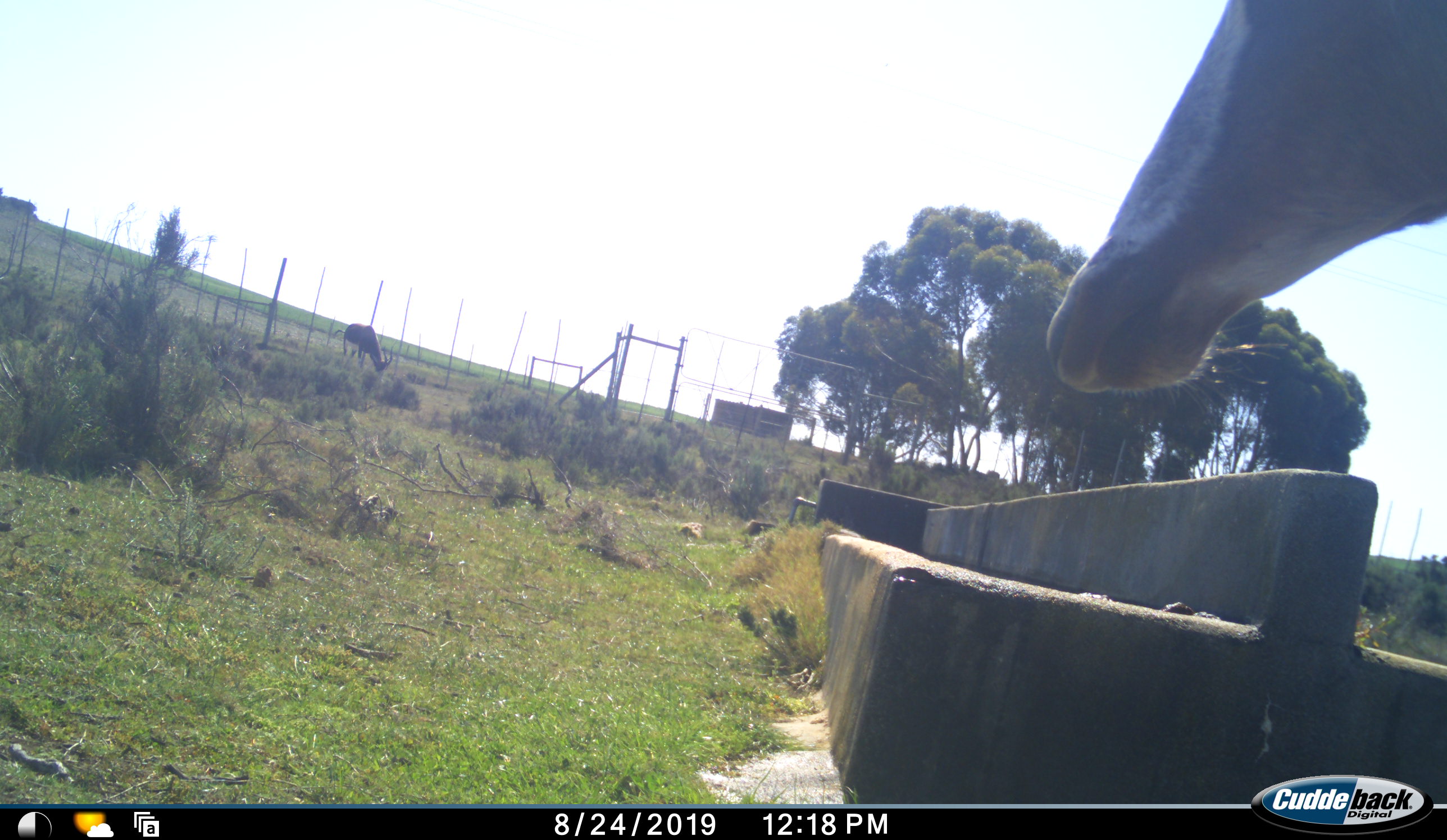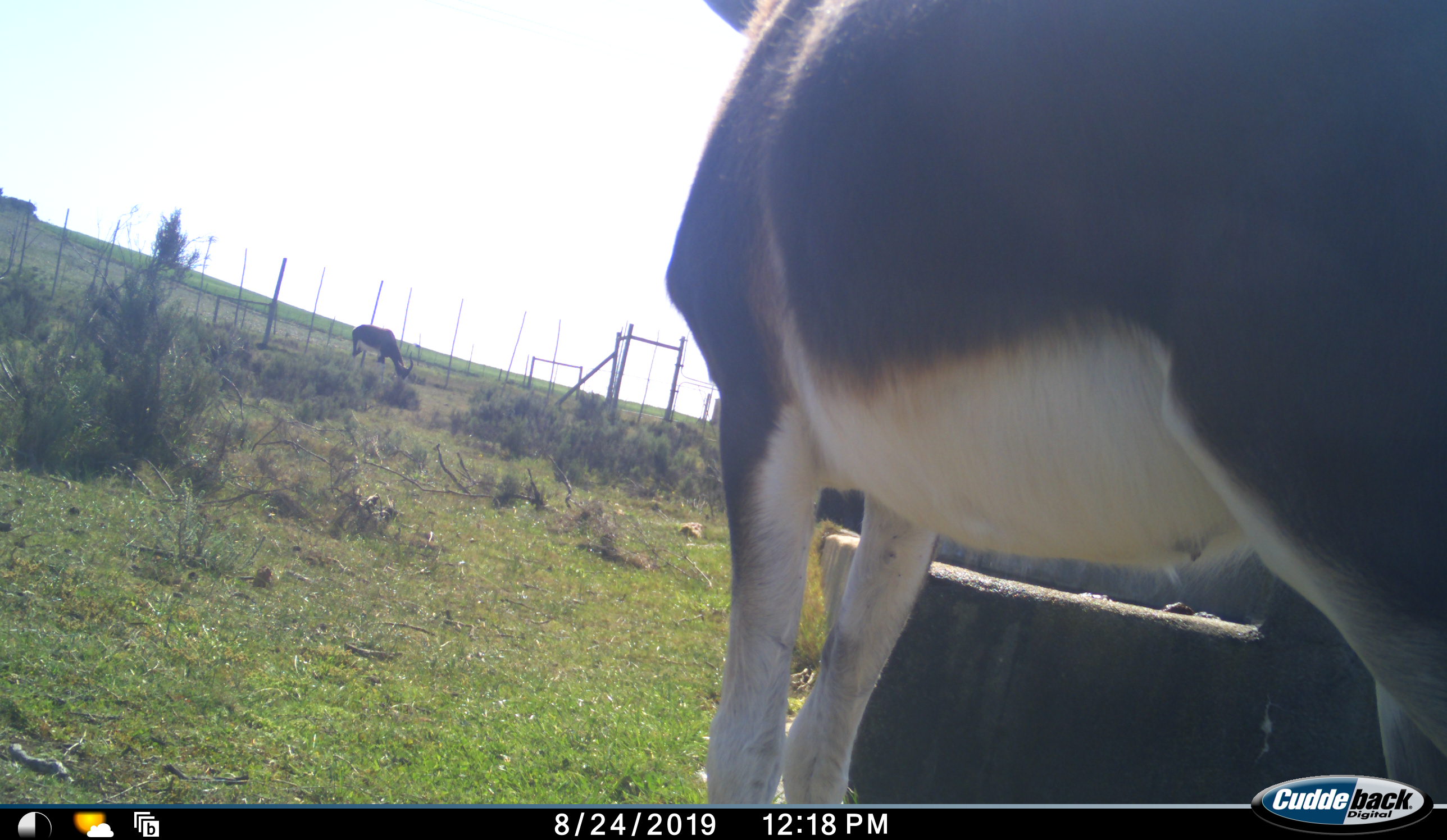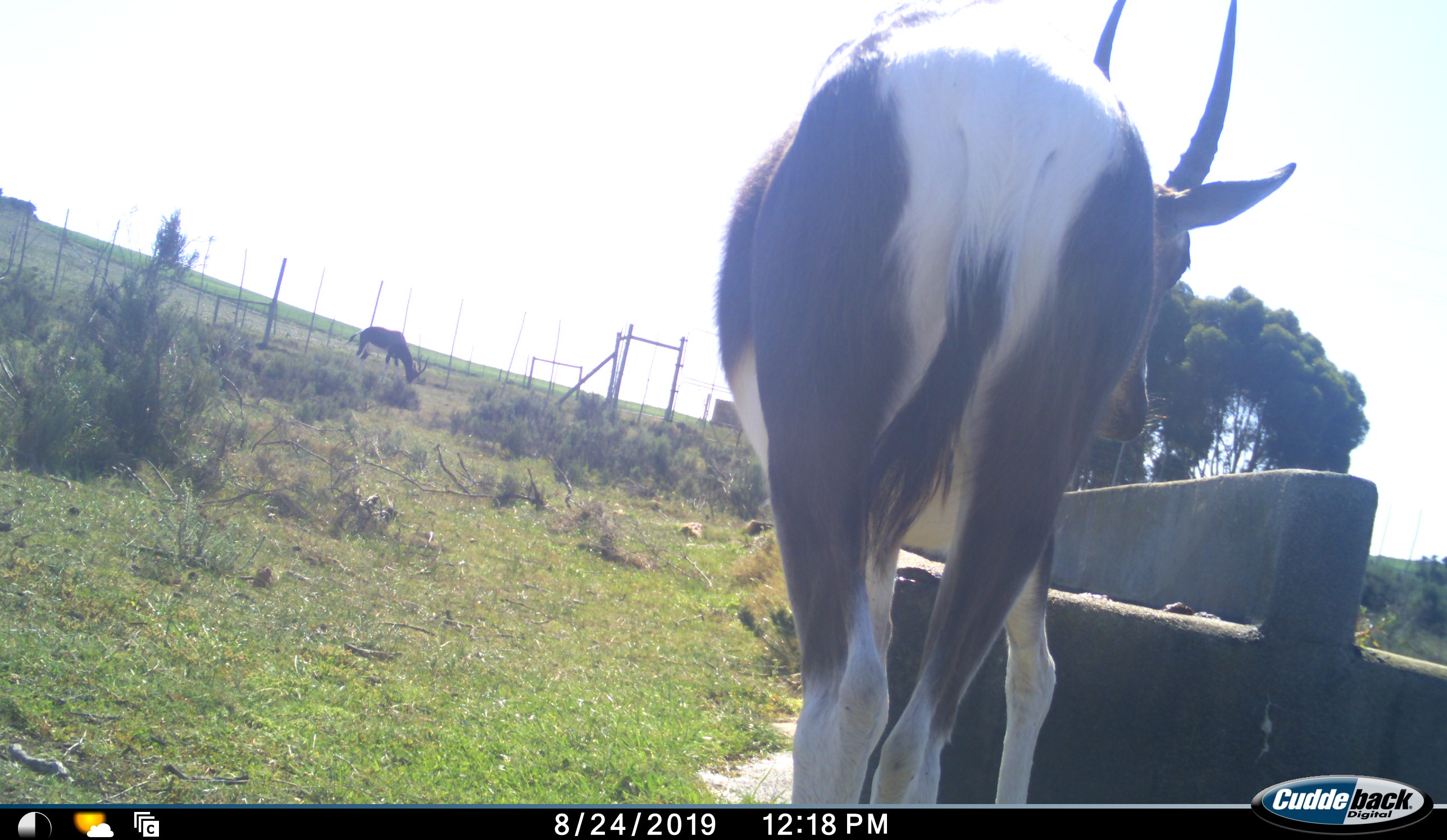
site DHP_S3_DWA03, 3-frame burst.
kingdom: Animalia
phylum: Chordata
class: Mammalia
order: Artiodactyla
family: Bovidae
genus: Damaliscus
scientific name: Damaliscus pygargus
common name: bontebok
Bontebok (Damaliscus pygargus), count 2. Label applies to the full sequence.